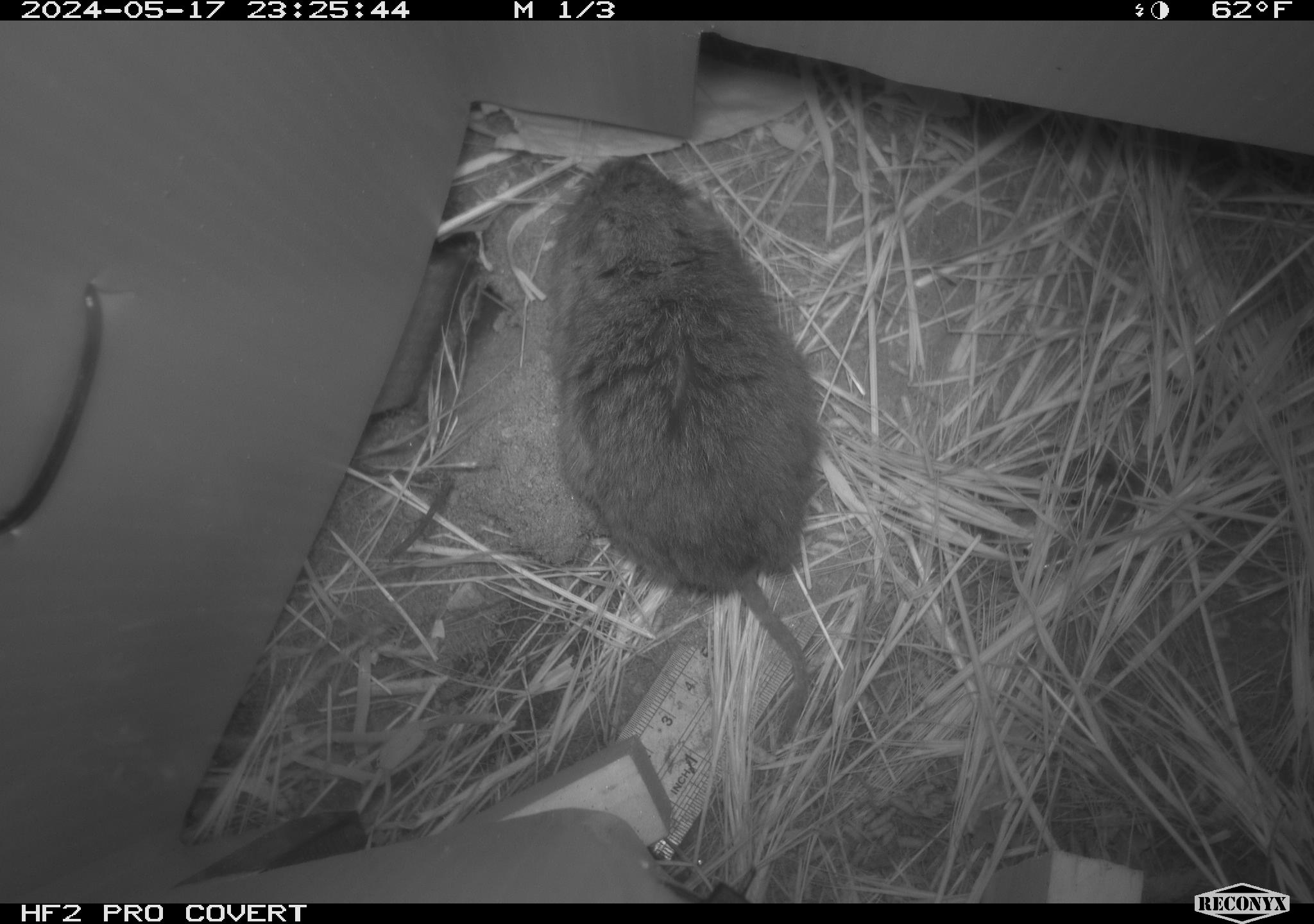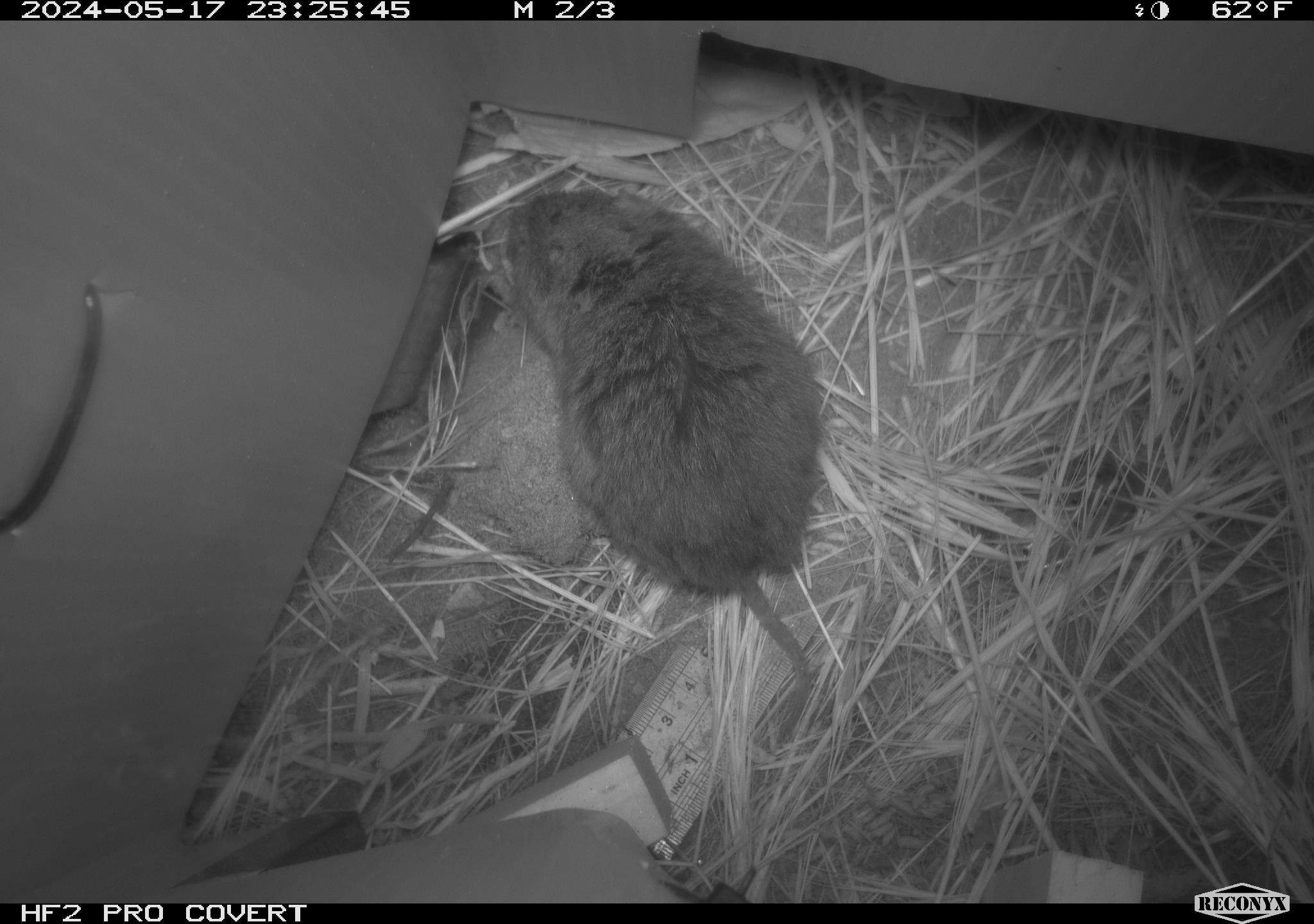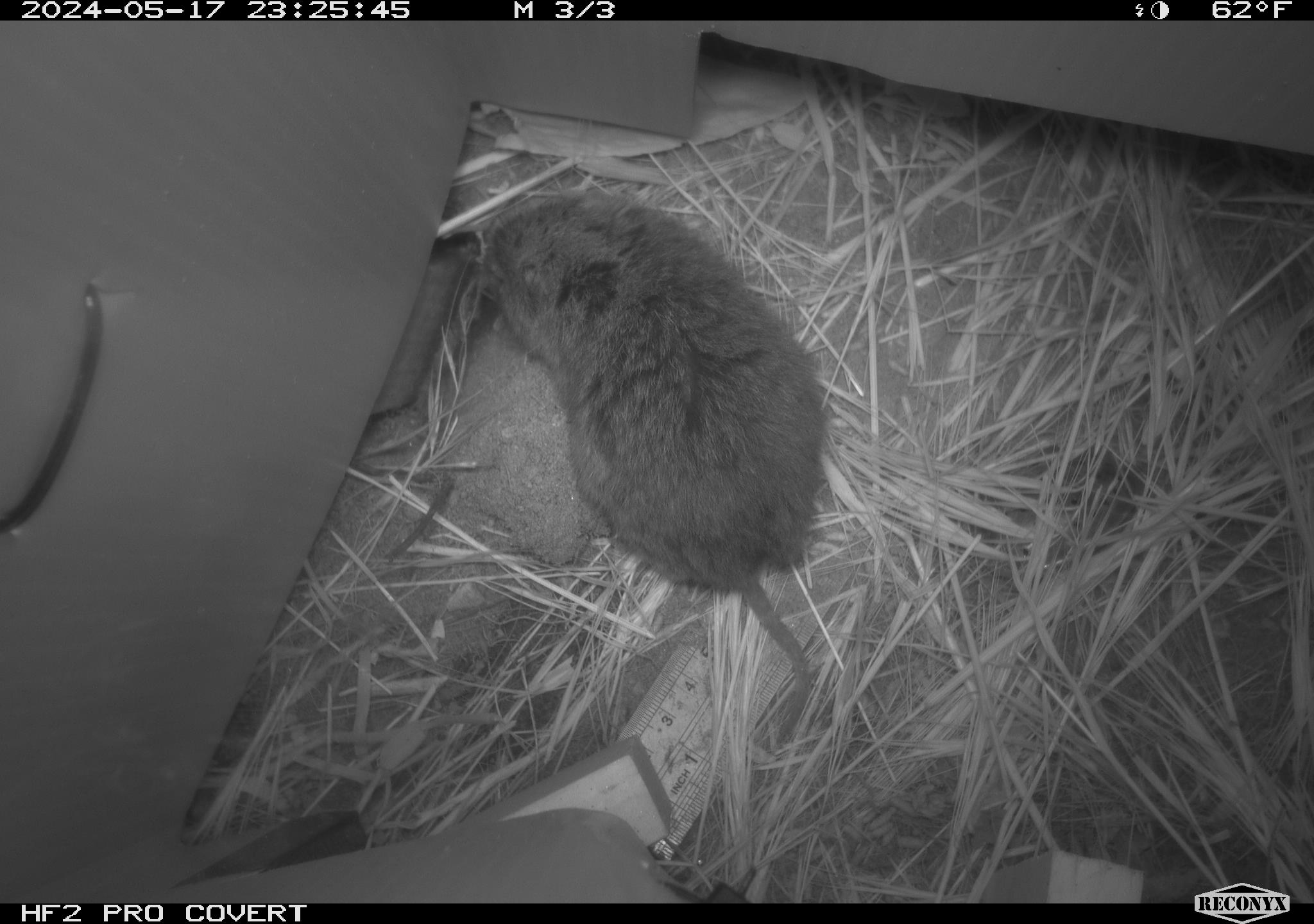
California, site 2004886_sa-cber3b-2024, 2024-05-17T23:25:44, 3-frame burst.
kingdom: Animalia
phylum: Chordata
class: Mammalia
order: Rodentia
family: Cricetidae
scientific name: Arvicolinae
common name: voles, lemmings, and muskrats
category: arvicolinae subfamily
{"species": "arvicolinae subfamily (voles, lemmings, and muskrats) (Arvicolinae)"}